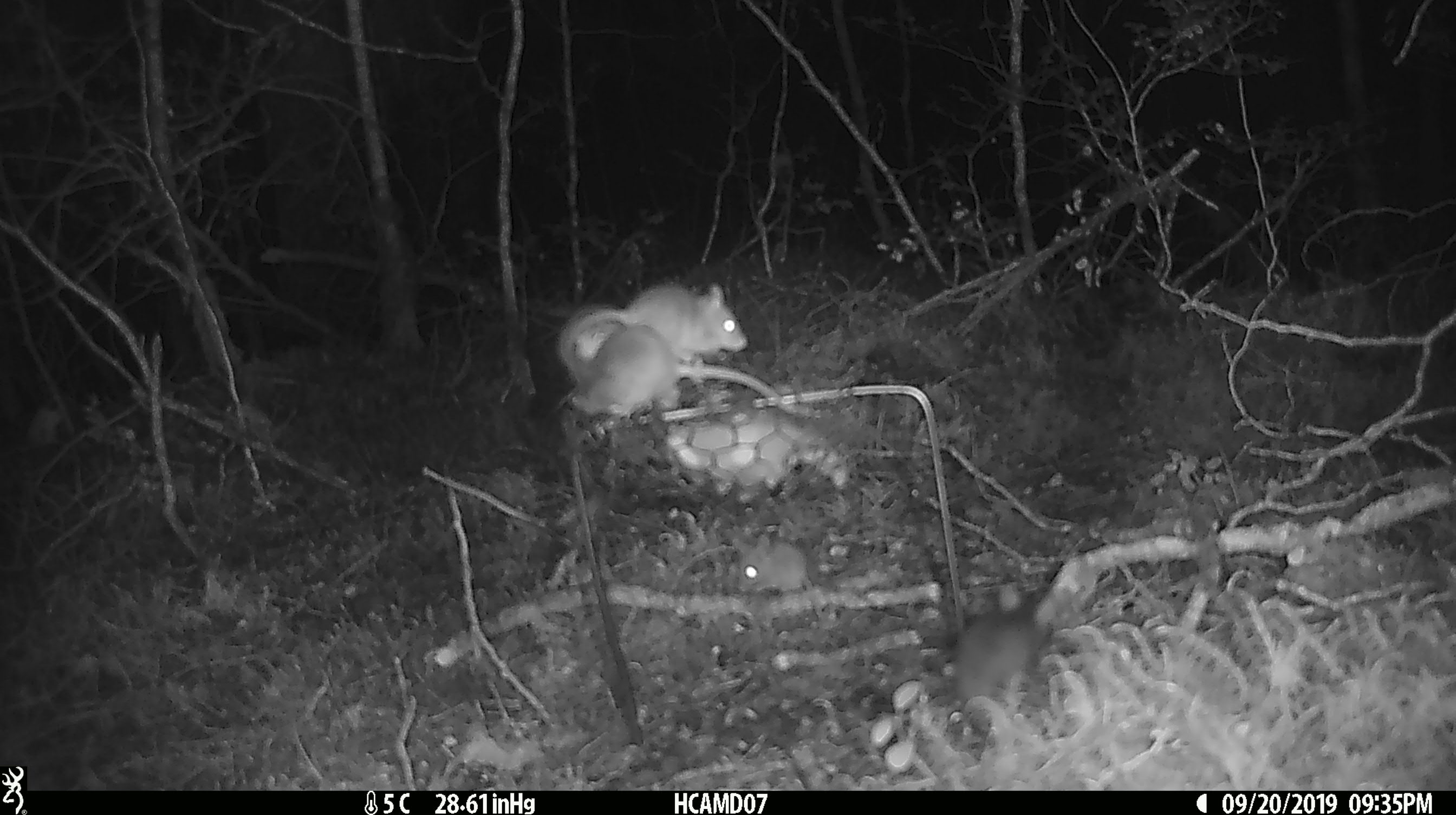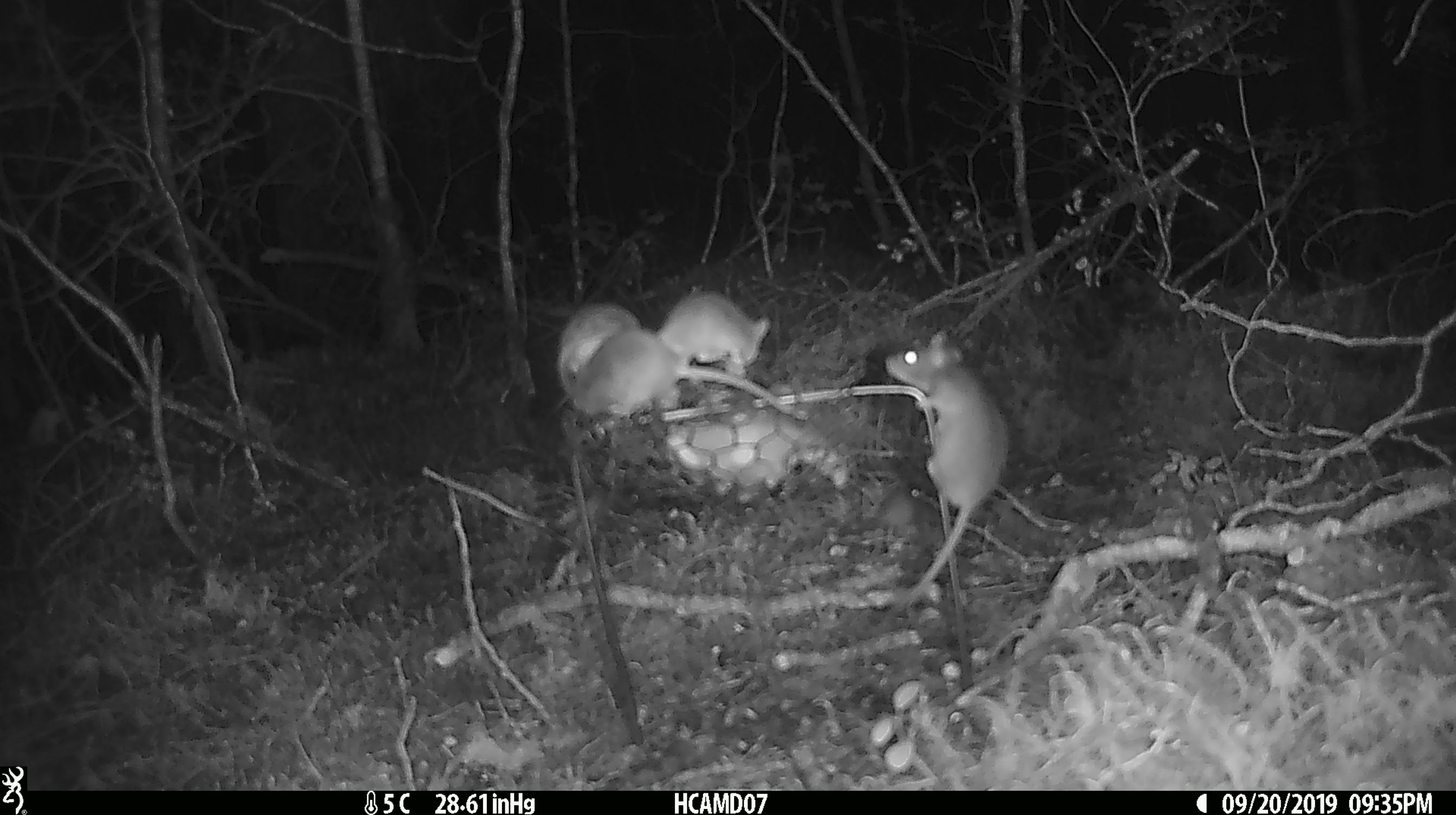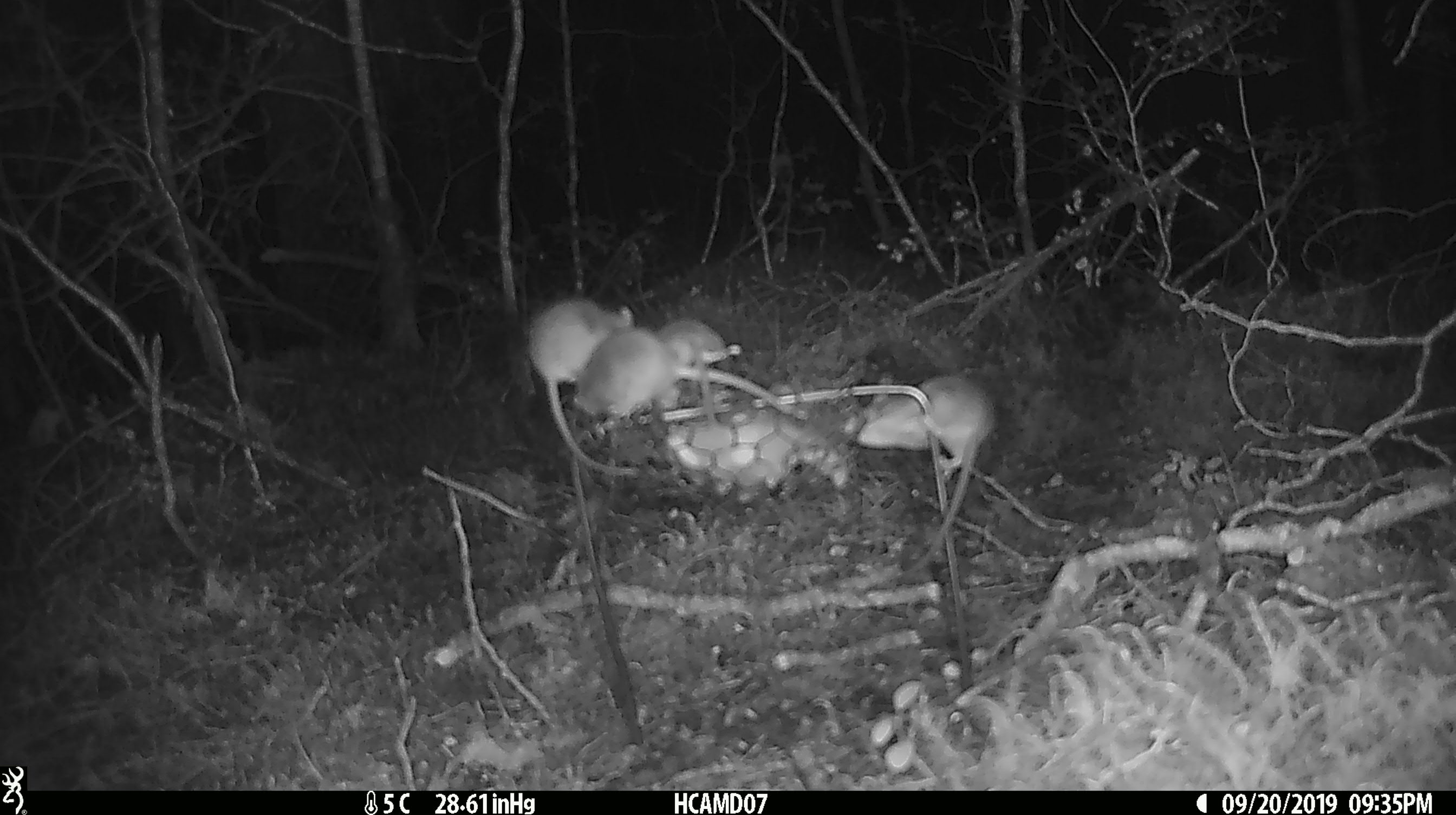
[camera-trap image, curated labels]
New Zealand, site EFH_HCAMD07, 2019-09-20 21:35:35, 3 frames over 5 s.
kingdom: Animalia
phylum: Chordata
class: Mammalia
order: Rodentia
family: Muridae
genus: Mus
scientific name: Mus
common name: mouse